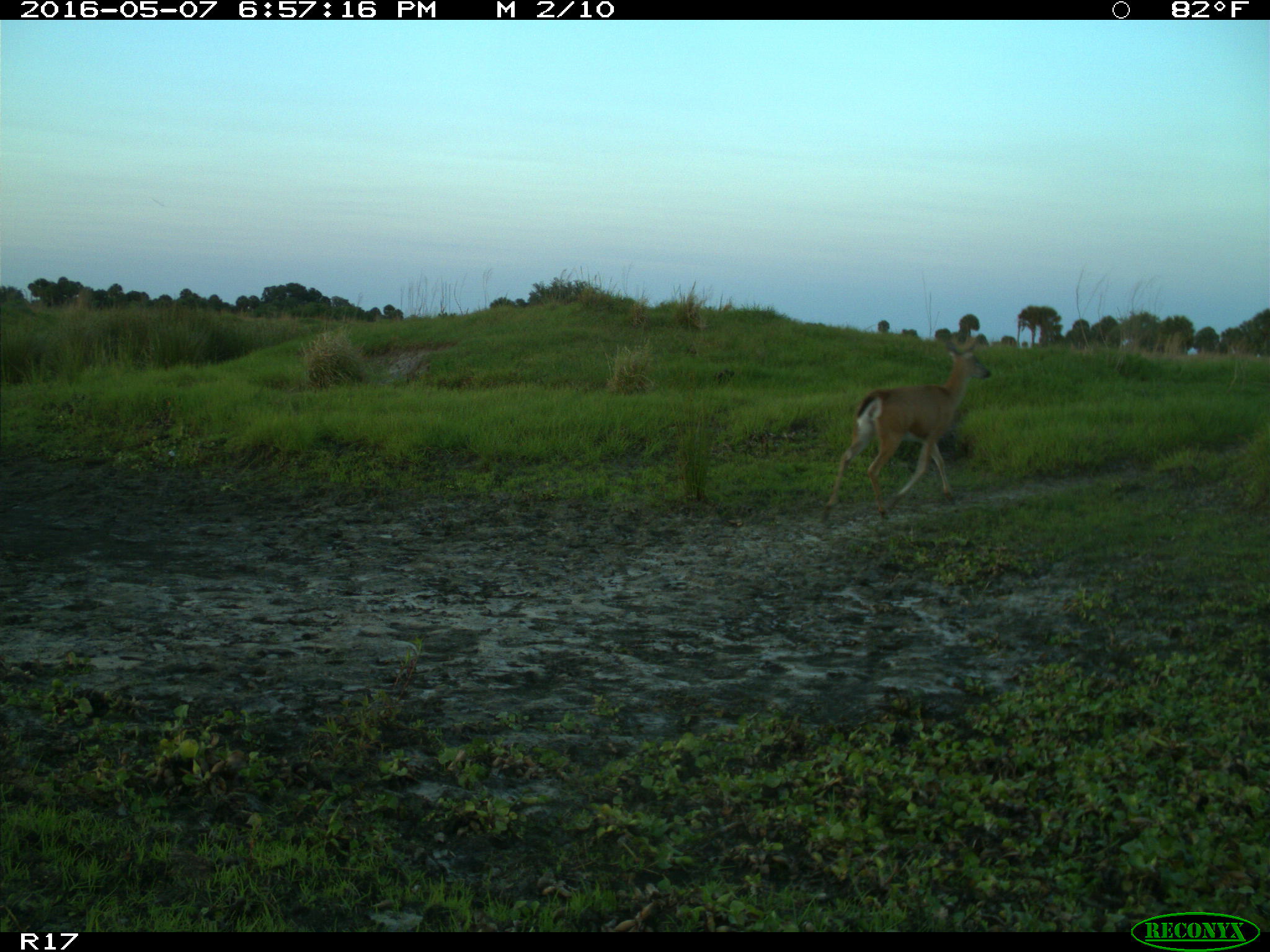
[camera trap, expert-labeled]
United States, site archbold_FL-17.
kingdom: Animalia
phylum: Chordata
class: Mammalia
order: Artiodactyla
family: Cervidae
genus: Odocoileus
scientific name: Odocoileus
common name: deer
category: unidentified deer